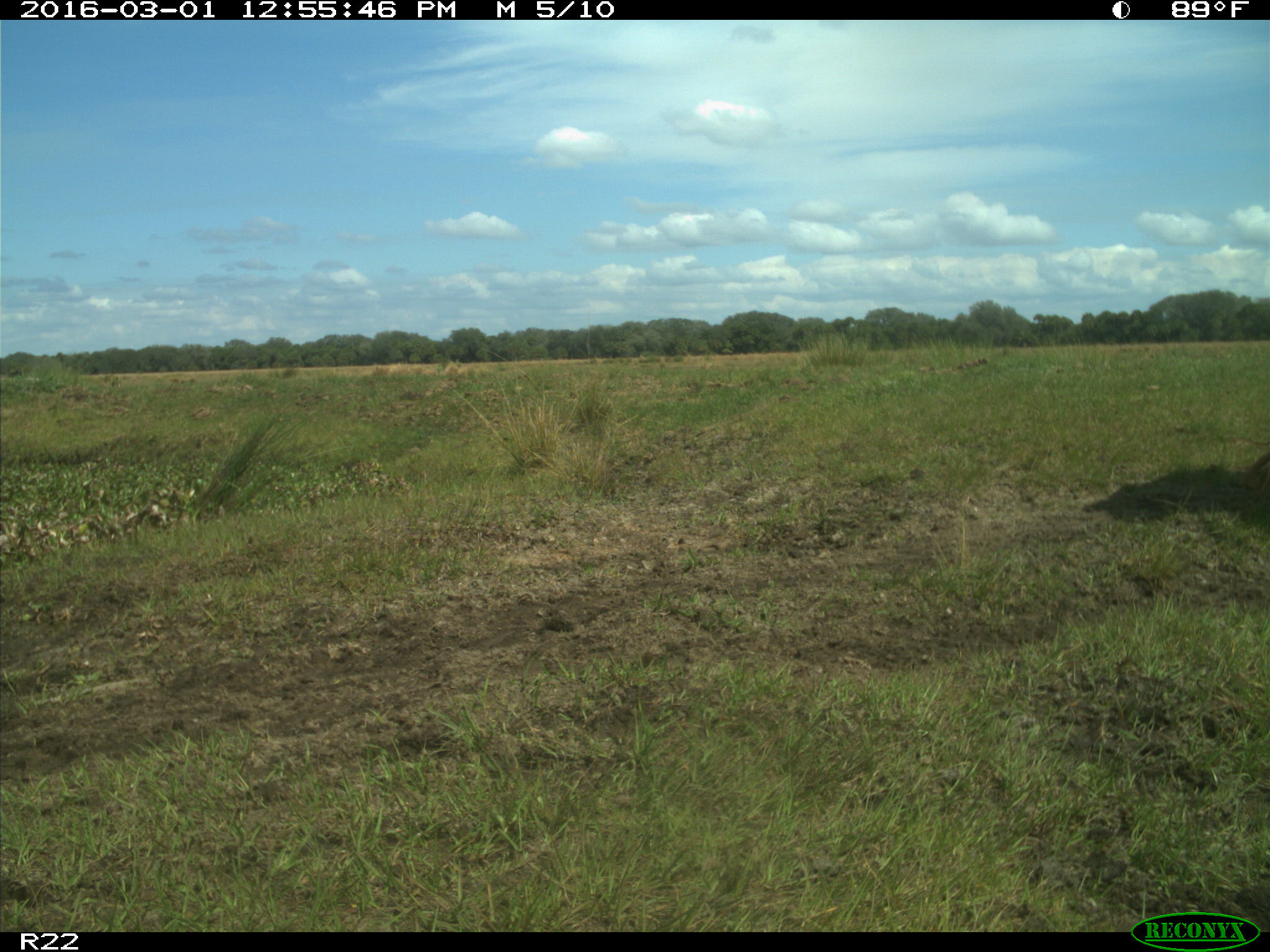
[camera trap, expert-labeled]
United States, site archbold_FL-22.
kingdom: Animalia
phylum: Chordata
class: Mammalia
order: Artiodactyla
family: Bovidae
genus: Bos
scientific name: Bos taurus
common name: domestic cow